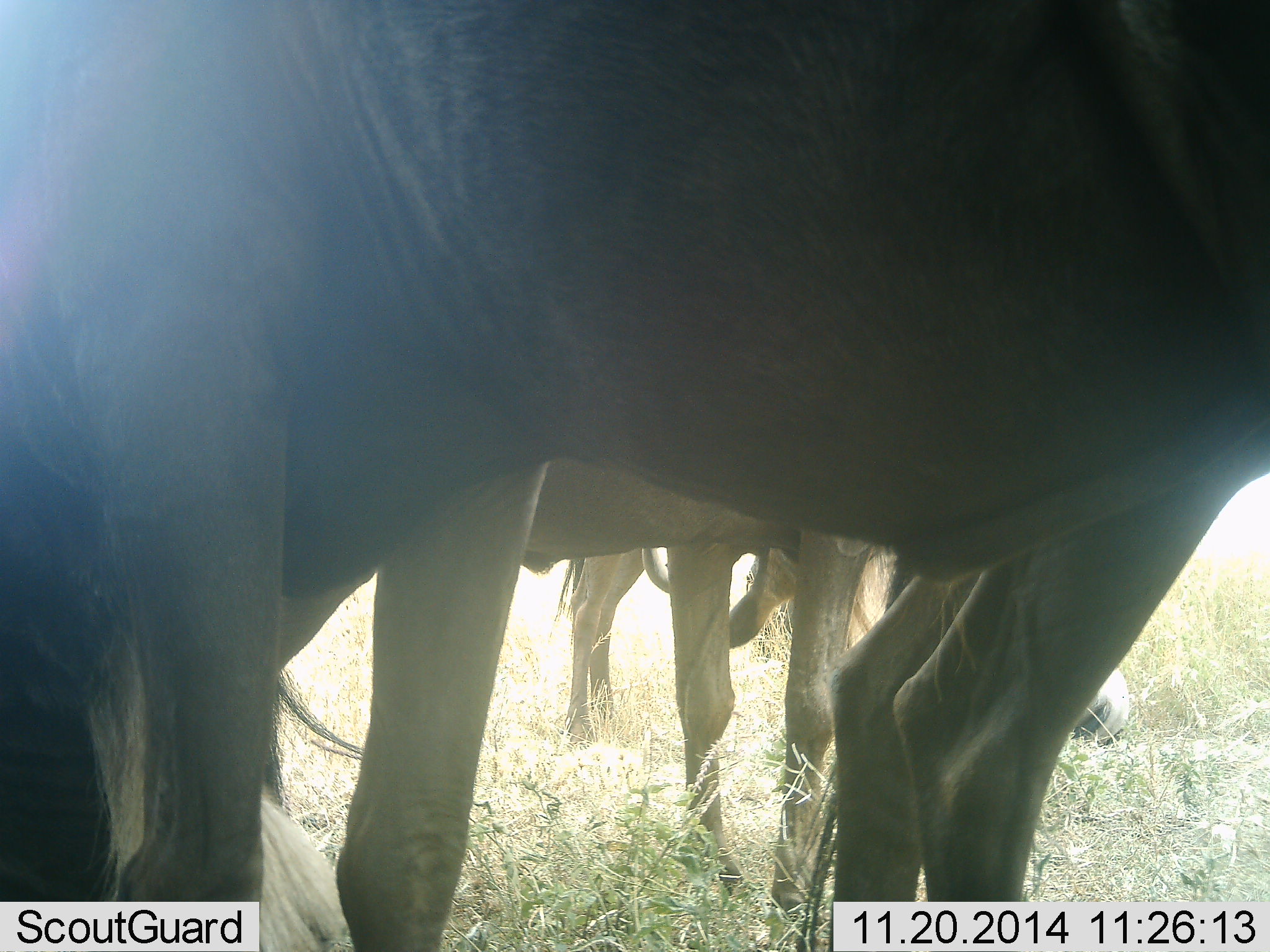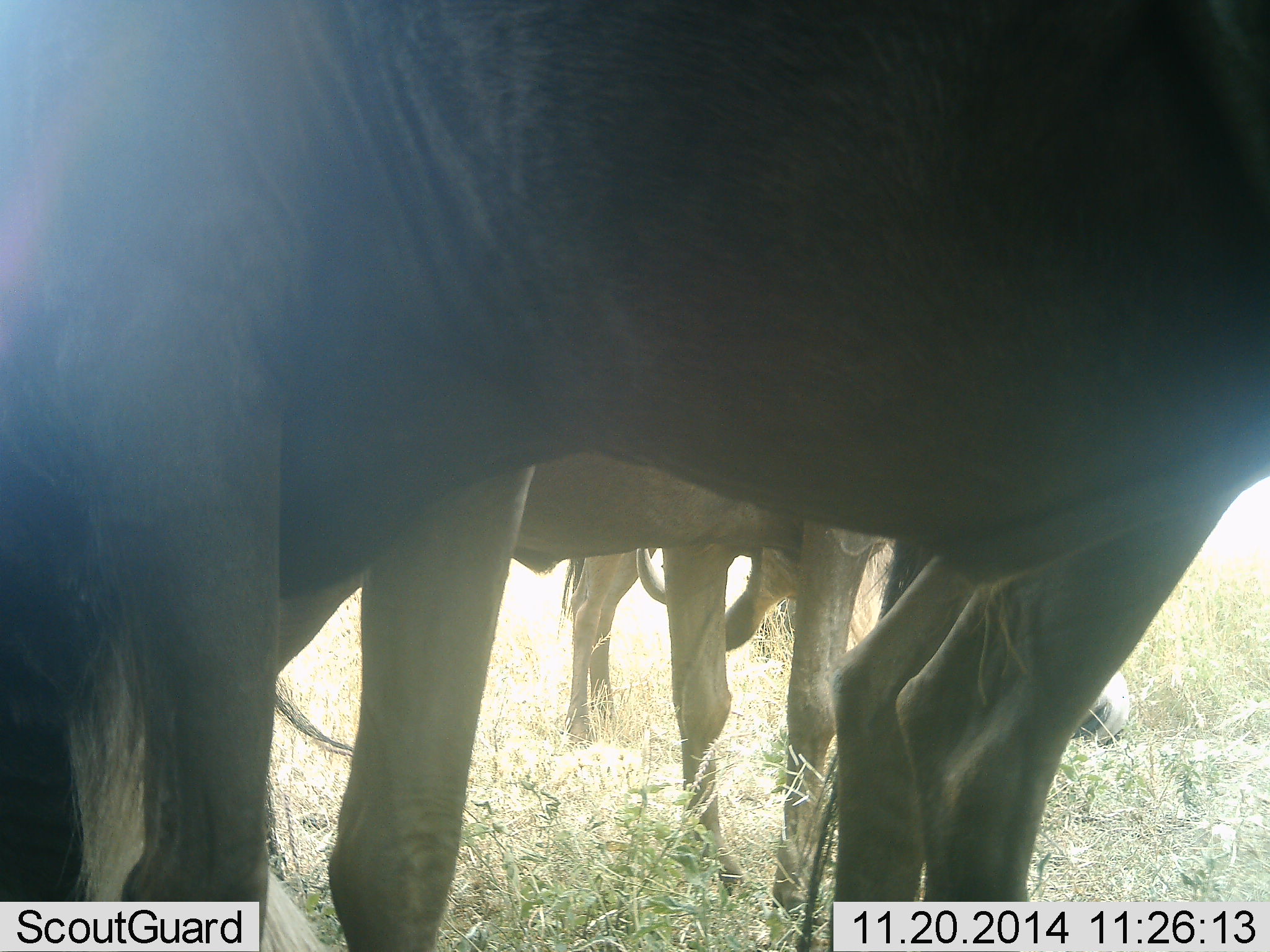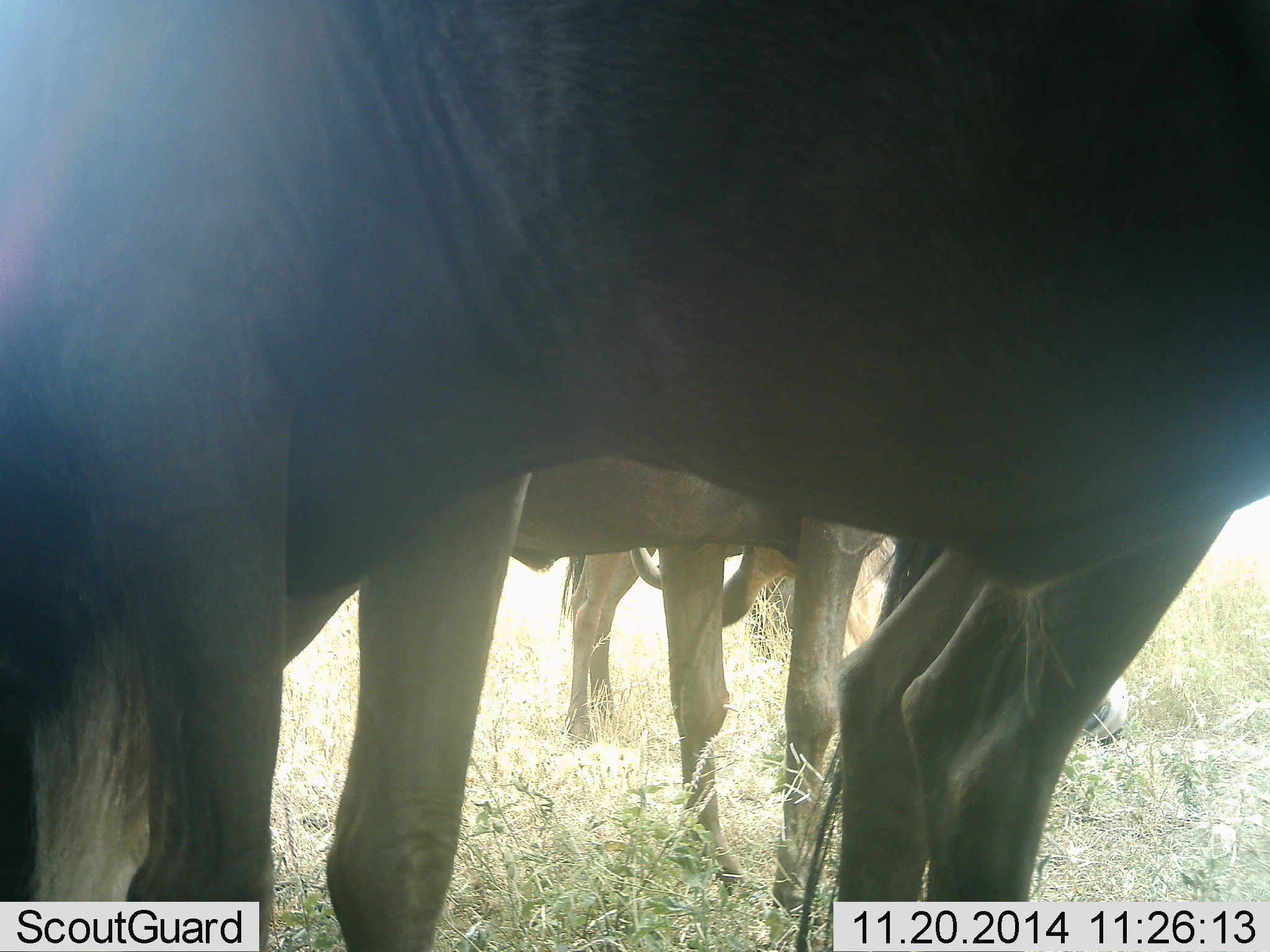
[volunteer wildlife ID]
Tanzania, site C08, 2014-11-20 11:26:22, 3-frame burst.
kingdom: Animalia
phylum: Chordata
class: Mammalia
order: Artiodactyla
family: Bovidae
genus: Connochaetes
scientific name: Connochaetes taurinus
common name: blue wildebeest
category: wildebeest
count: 3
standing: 90%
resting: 10%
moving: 0%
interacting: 0%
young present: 10%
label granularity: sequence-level